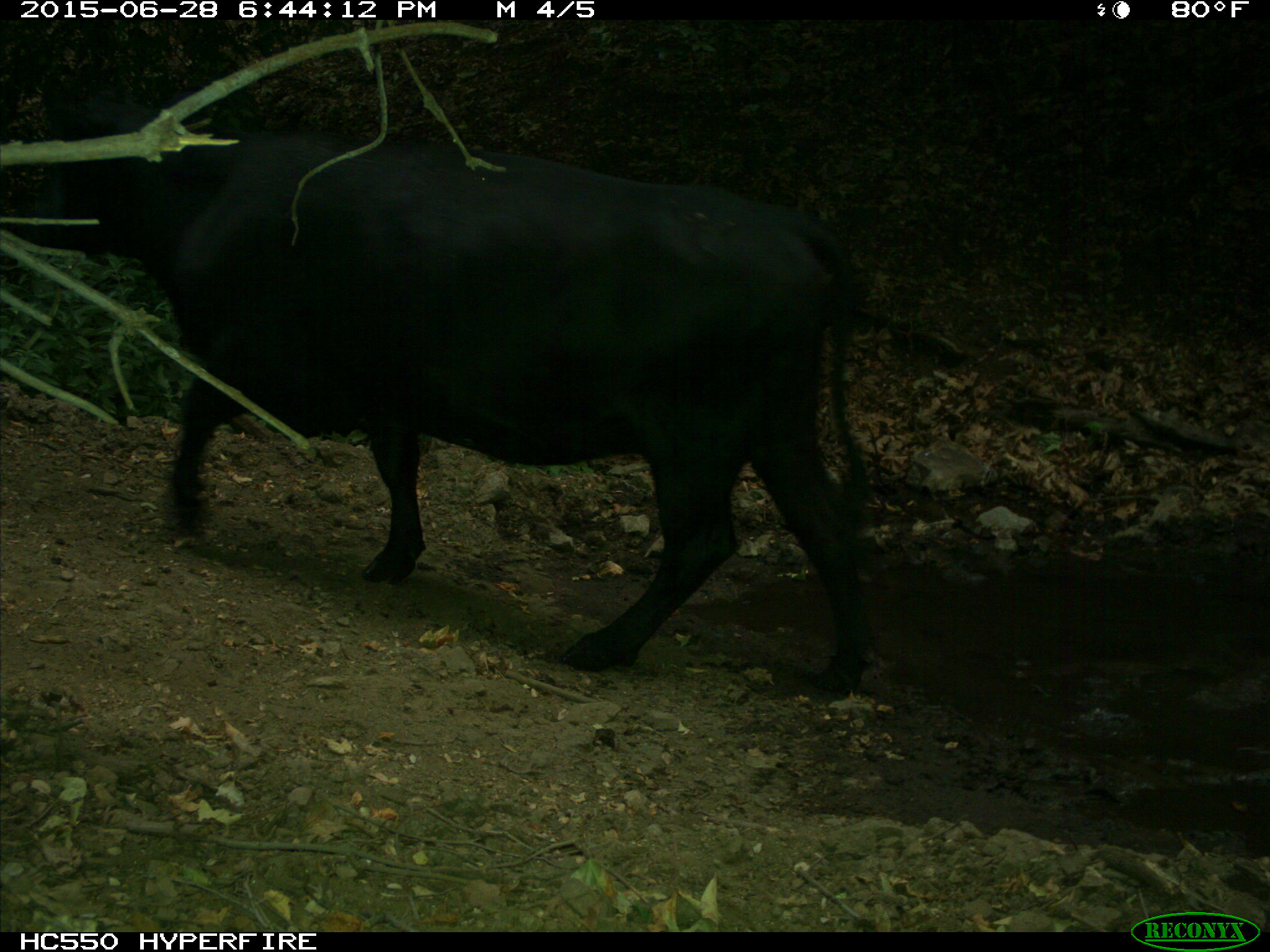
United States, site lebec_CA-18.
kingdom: Animalia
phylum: Chordata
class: Mammalia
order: Artiodactyla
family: Bovidae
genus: Bos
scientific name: Bos taurus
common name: domestic cow